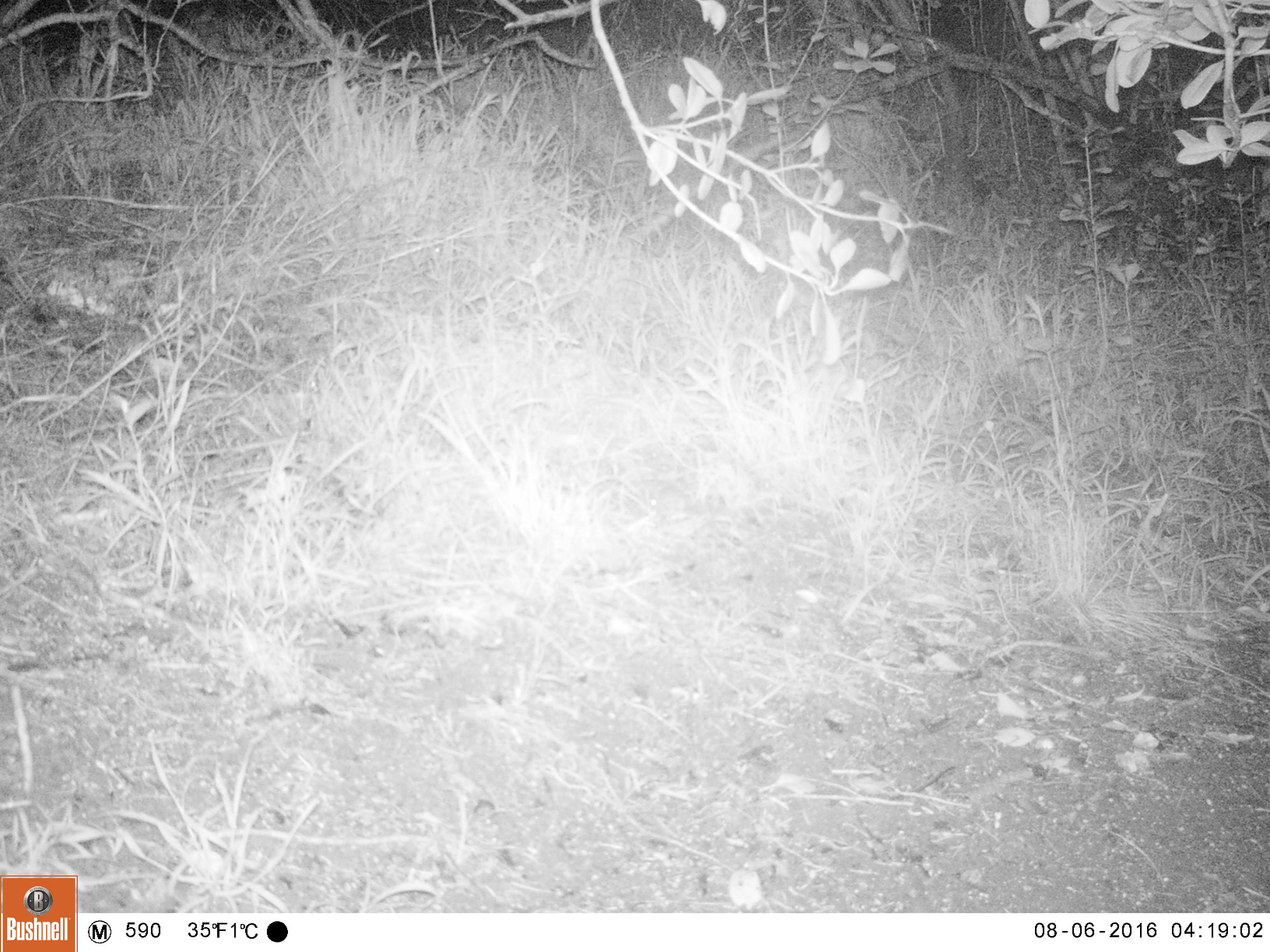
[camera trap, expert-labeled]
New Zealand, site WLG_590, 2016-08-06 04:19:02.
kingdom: Animalia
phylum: Chordata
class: Mammalia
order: Rodentia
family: Muridae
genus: Mus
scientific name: Mus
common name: mouse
Mouse (Mus).